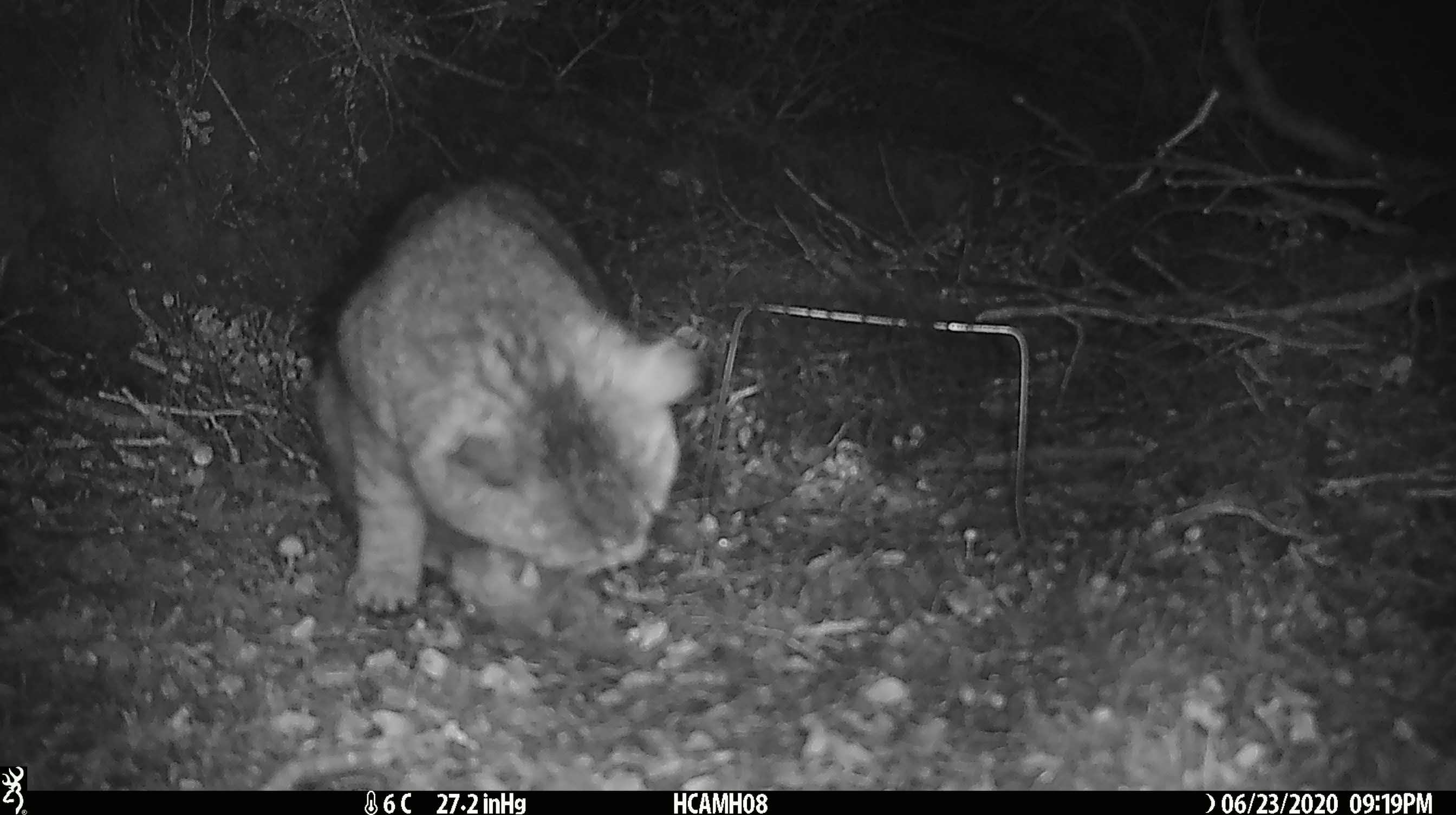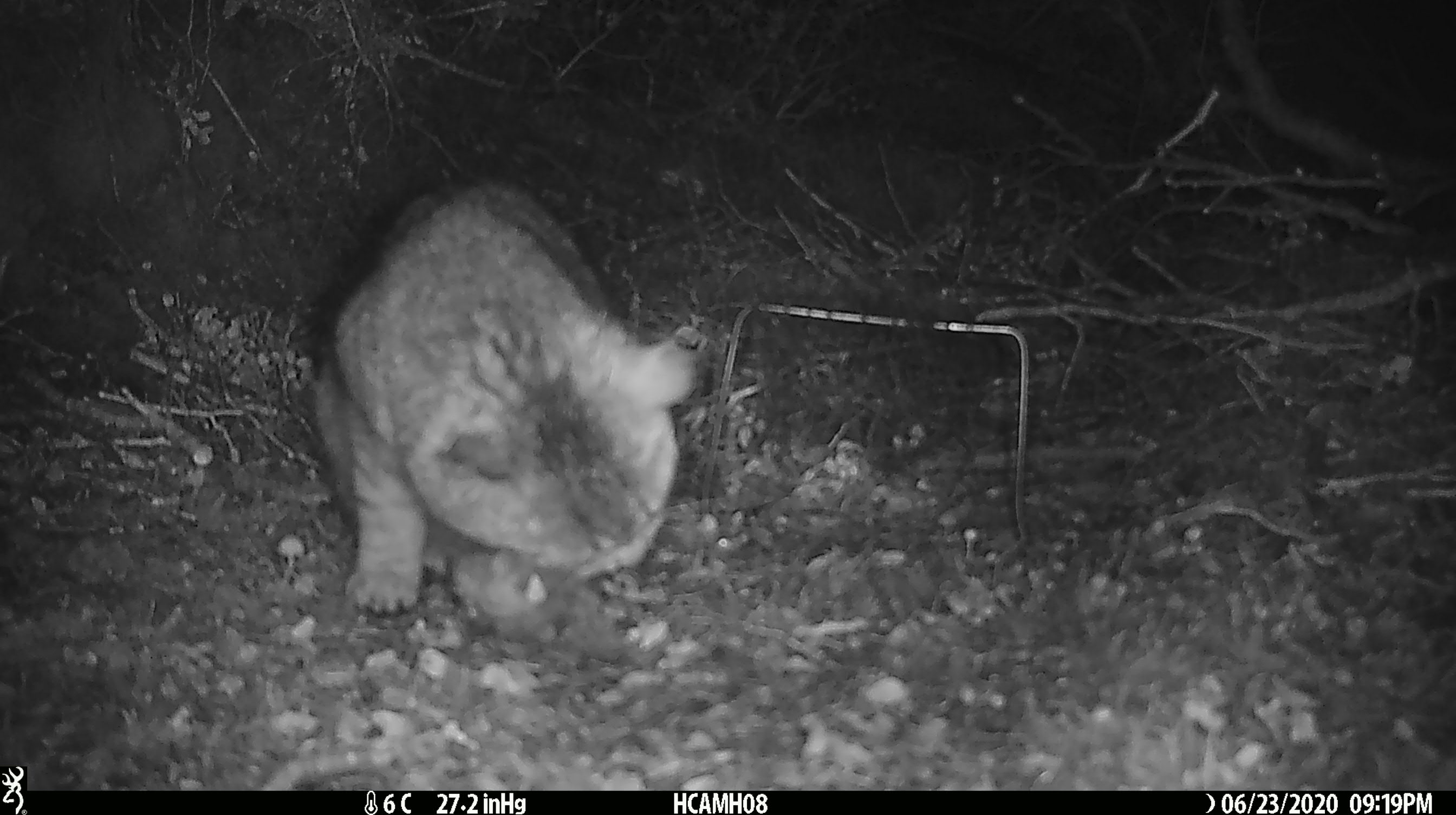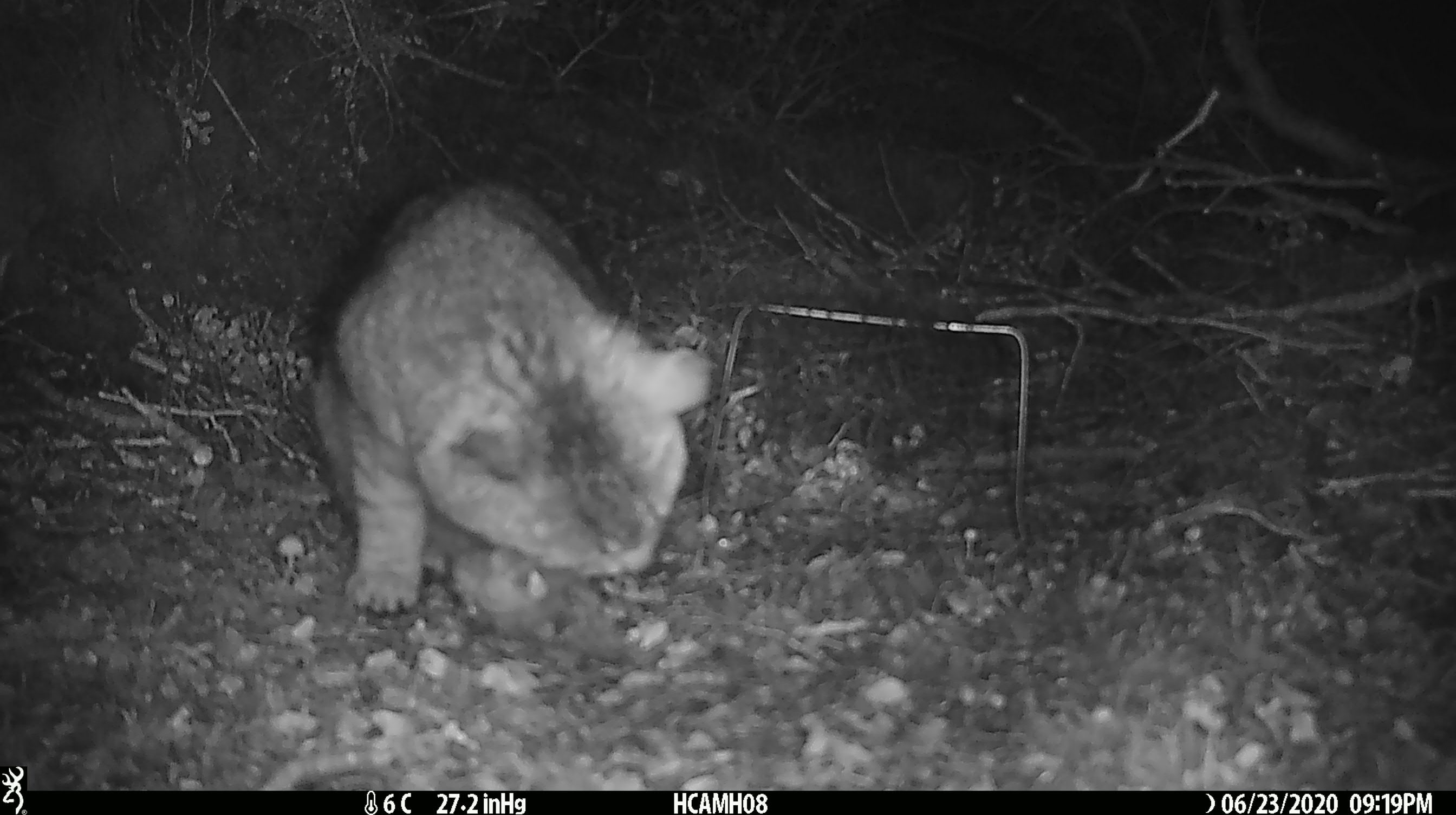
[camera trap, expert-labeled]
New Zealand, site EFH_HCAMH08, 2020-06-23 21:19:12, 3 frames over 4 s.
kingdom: Animalia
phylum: Chordata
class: Mammalia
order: Carnivora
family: Felidae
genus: Felis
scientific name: Felis catus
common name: domestic cat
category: cat